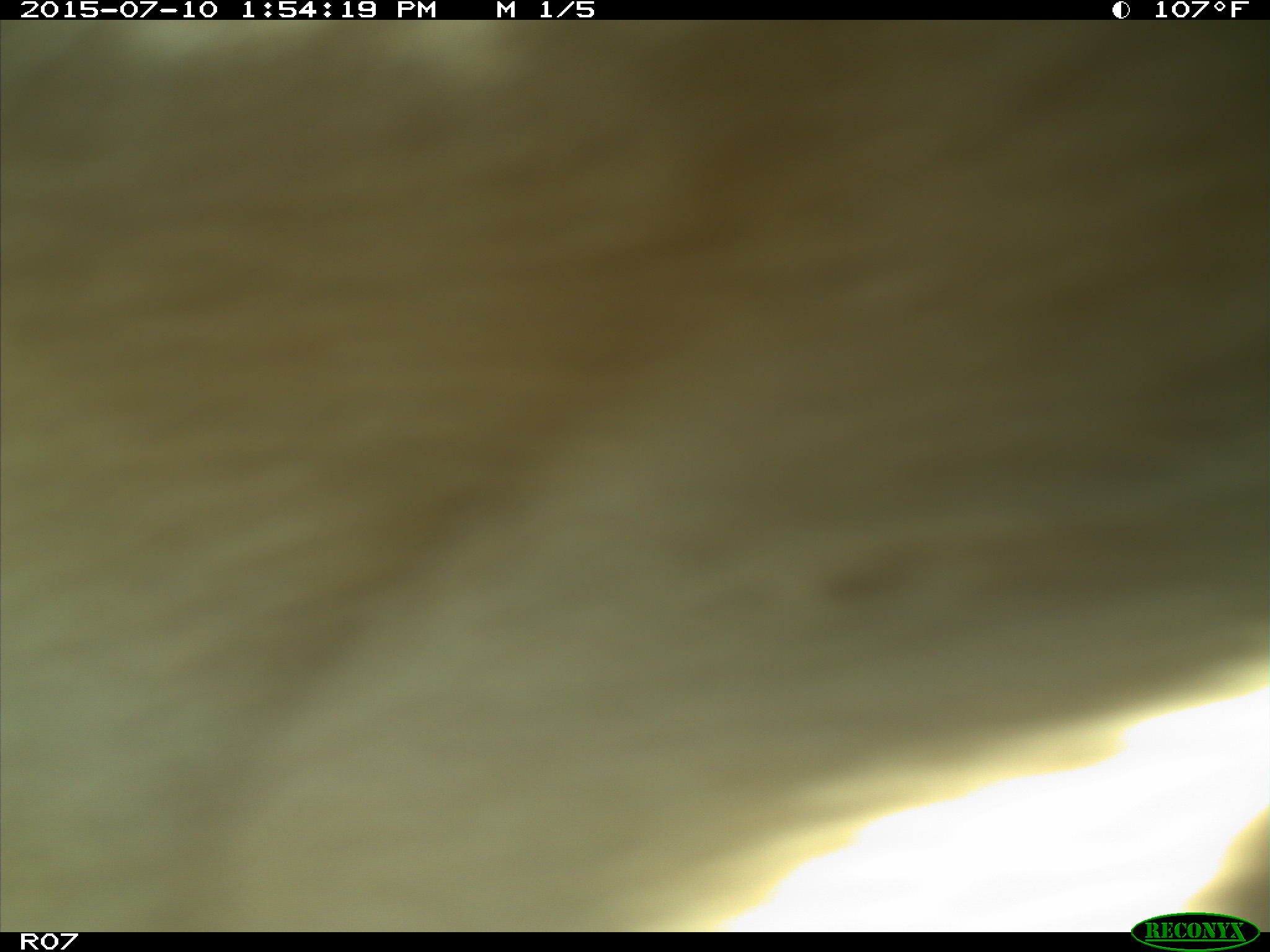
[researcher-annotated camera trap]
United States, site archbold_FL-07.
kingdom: Animalia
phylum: Chordata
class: Mammalia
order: Artiodactyla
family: Bovidae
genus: Bos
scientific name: Bos taurus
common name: domestic cow